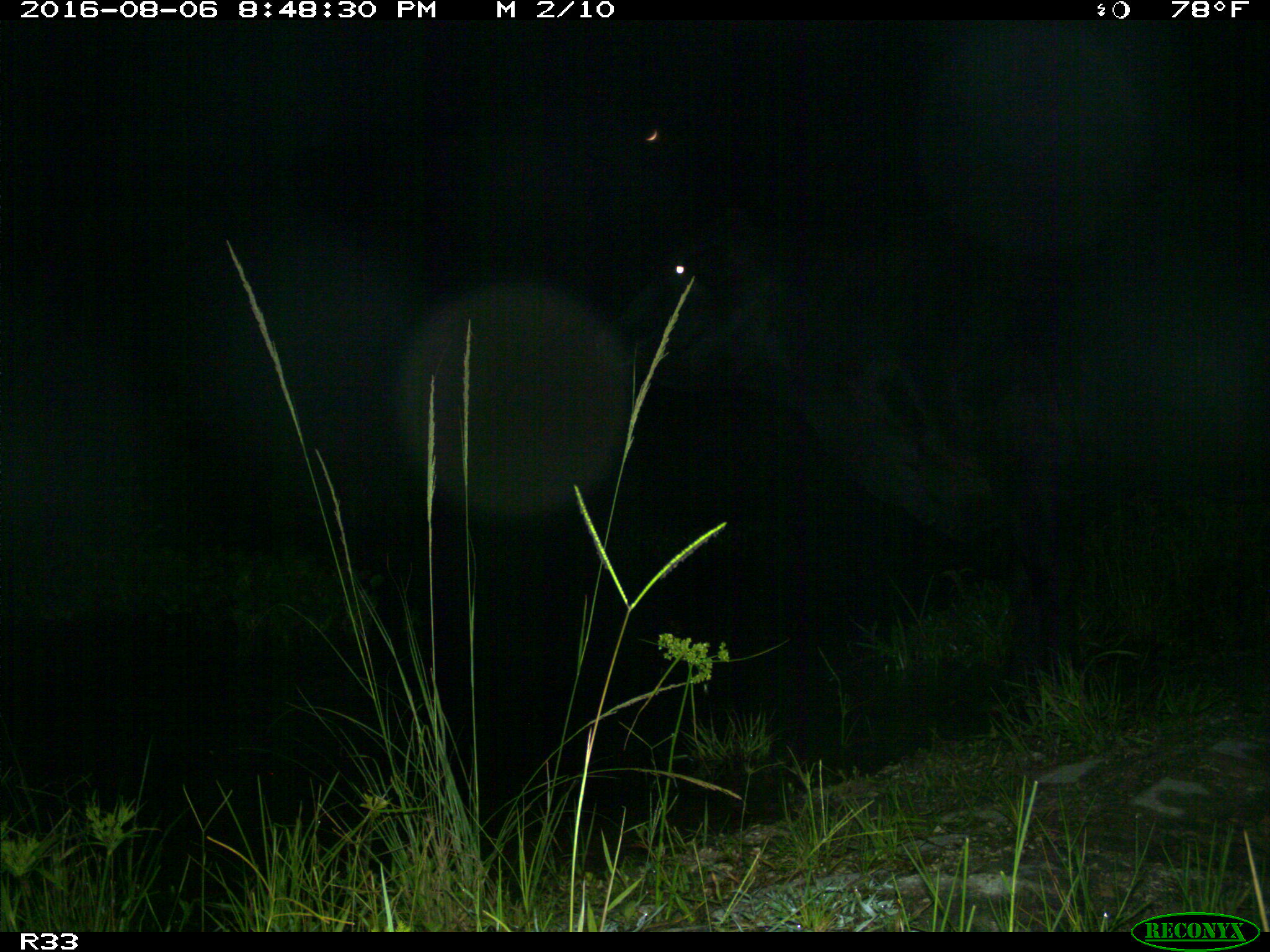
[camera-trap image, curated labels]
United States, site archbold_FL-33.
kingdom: Animalia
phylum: Chordata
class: Mammalia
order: Artiodactyla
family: Bovidae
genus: Bos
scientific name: Bos taurus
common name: domestic cow